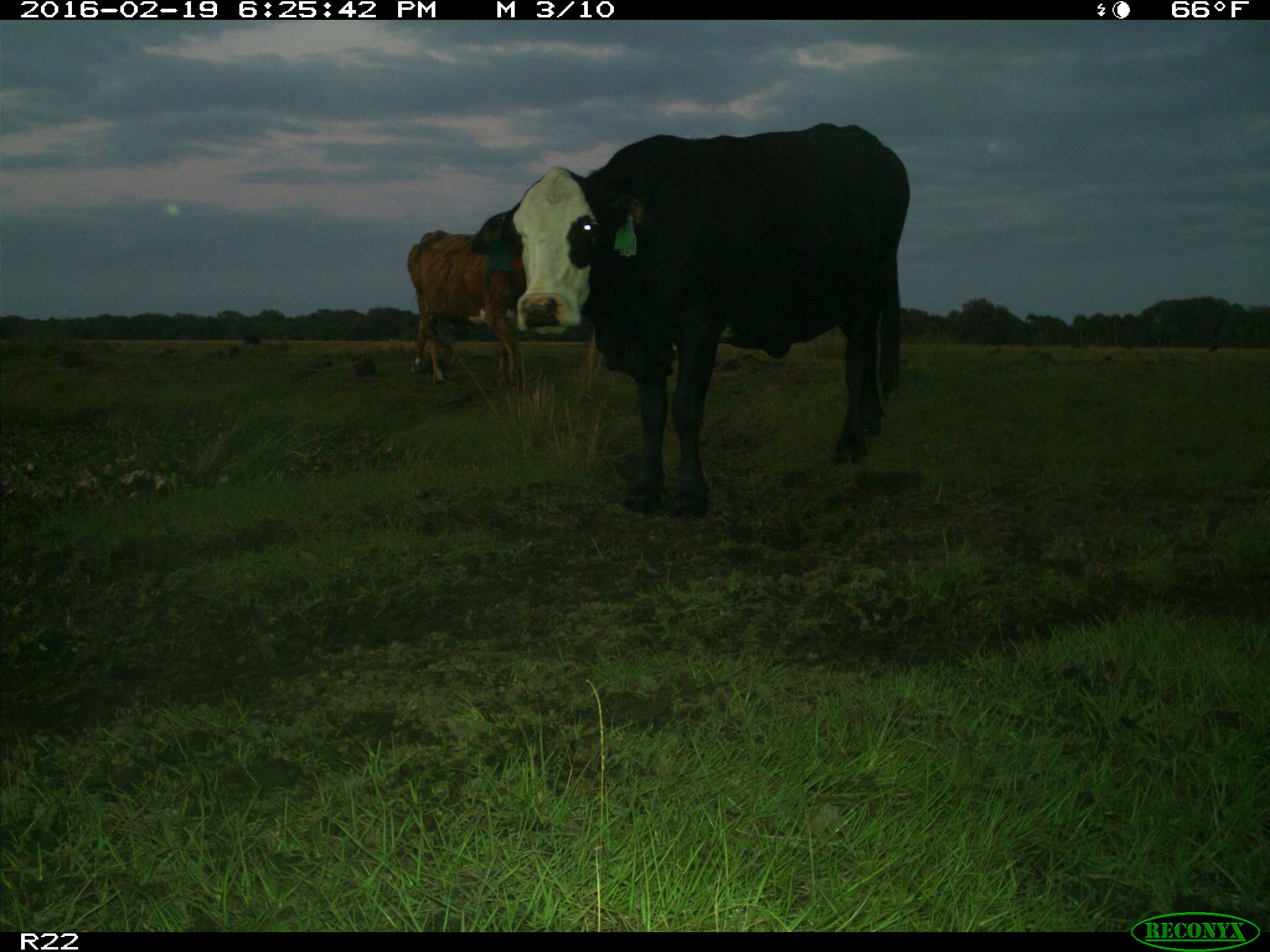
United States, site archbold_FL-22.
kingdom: Animalia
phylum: Chordata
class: Mammalia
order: Artiodactyla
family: Bovidae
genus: Bos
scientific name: Bos taurus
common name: domestic cow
Bos taurus (domestic cow).